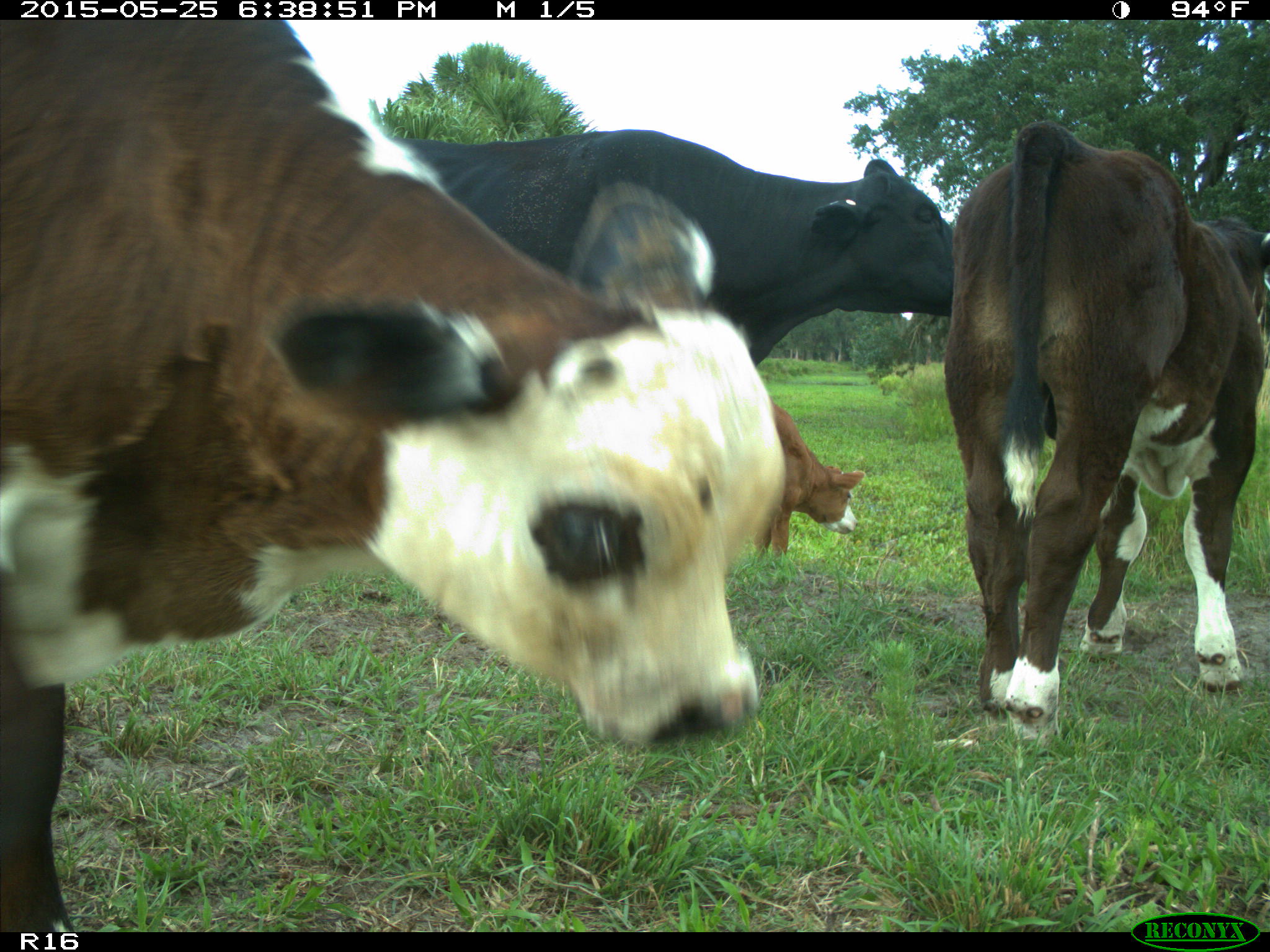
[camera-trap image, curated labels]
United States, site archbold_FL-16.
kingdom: Animalia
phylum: Chordata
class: Mammalia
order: Artiodactyla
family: Bovidae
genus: Bos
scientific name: Bos taurus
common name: domestic cow